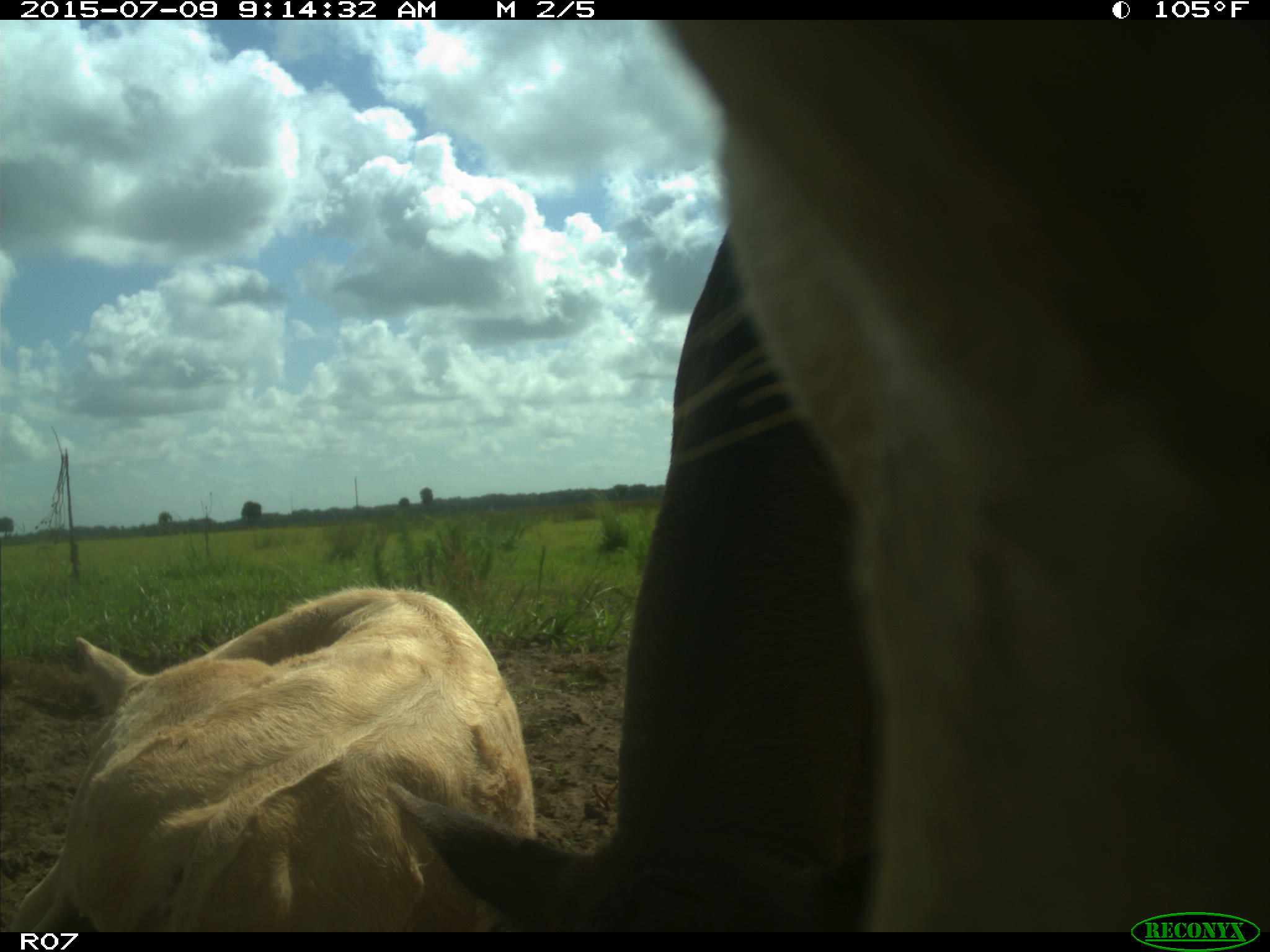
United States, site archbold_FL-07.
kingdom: Animalia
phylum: Chordata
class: Mammalia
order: Artiodactyla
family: Bovidae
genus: Bos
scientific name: Bos taurus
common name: domestic cow